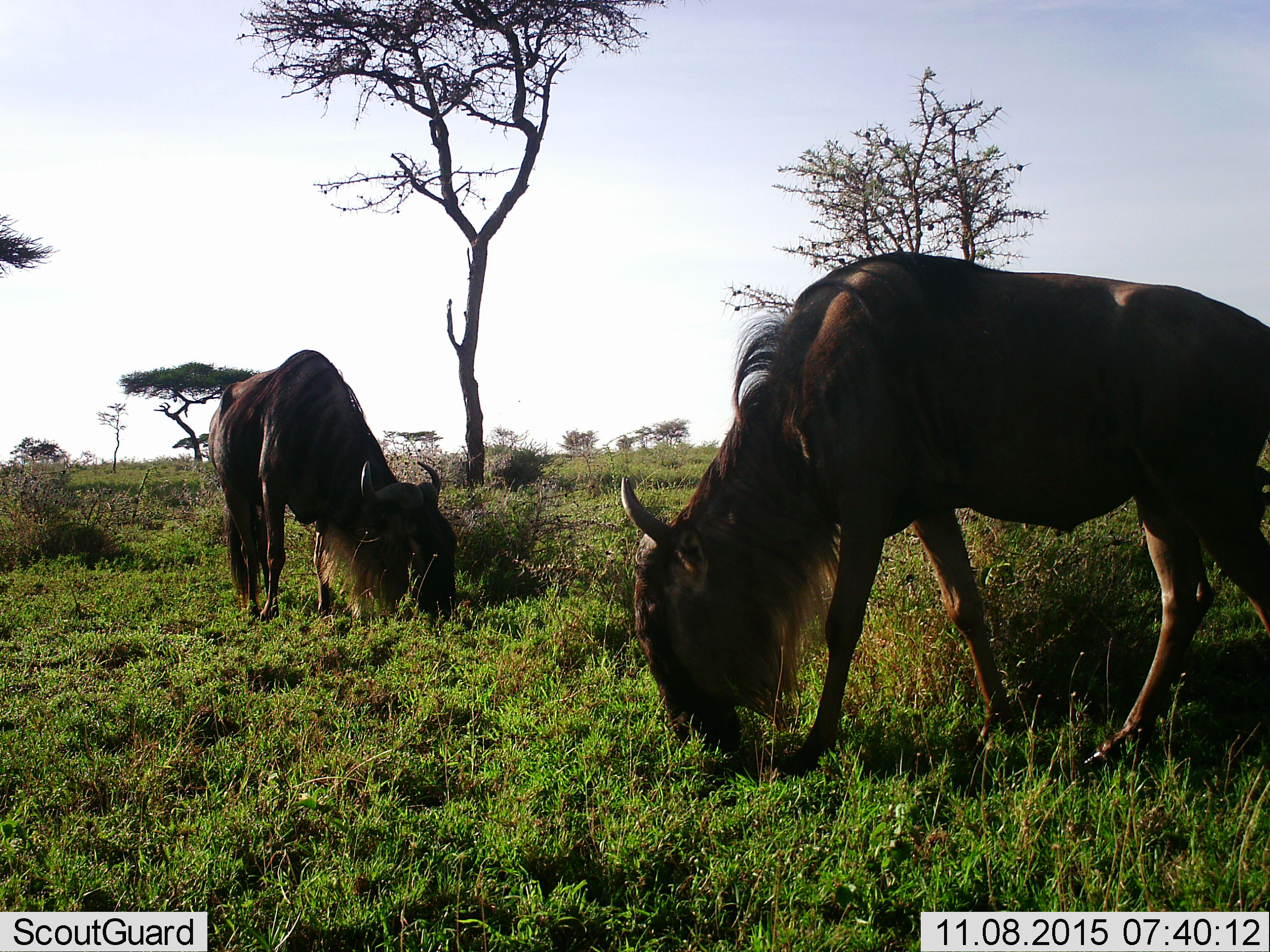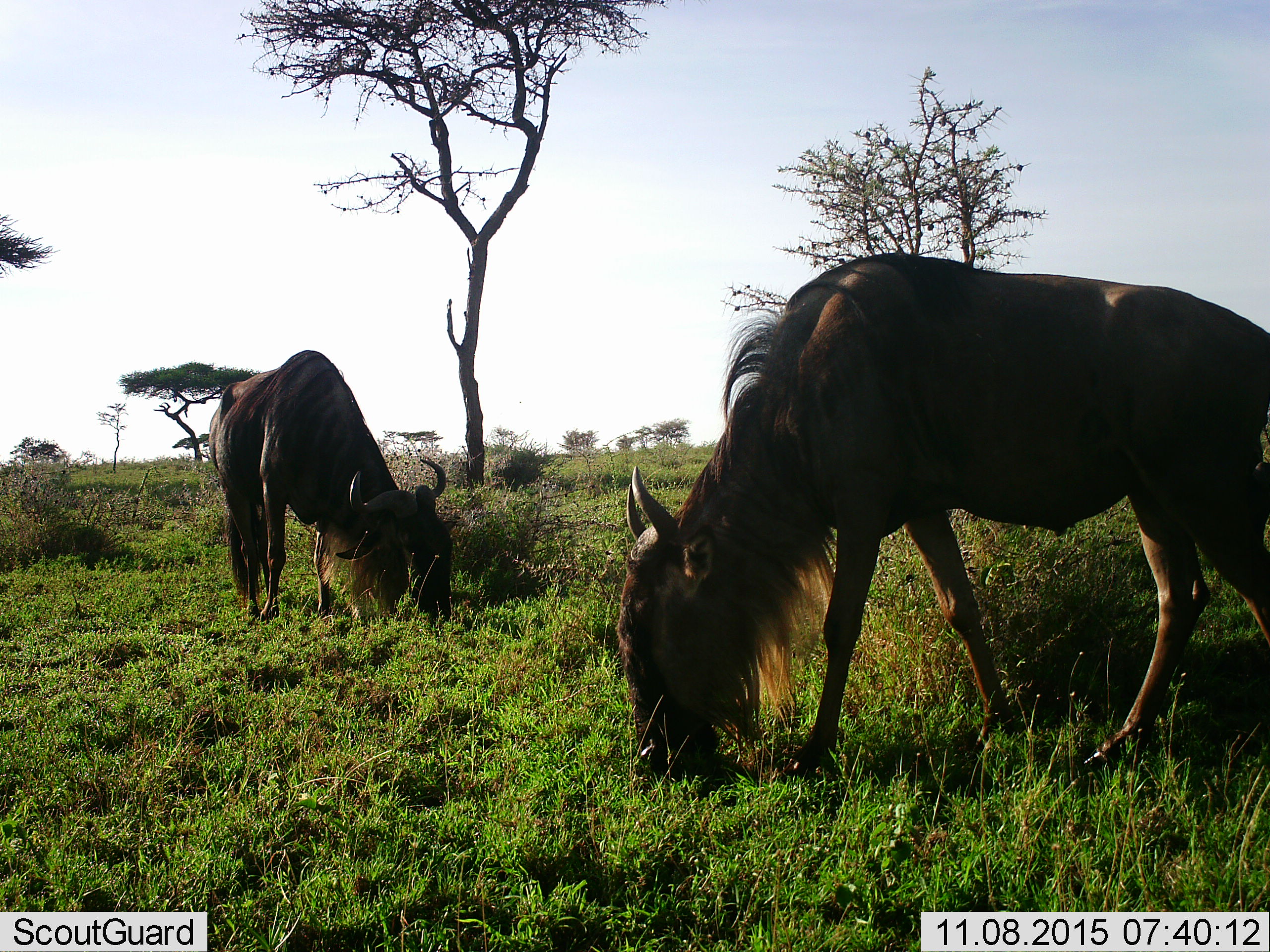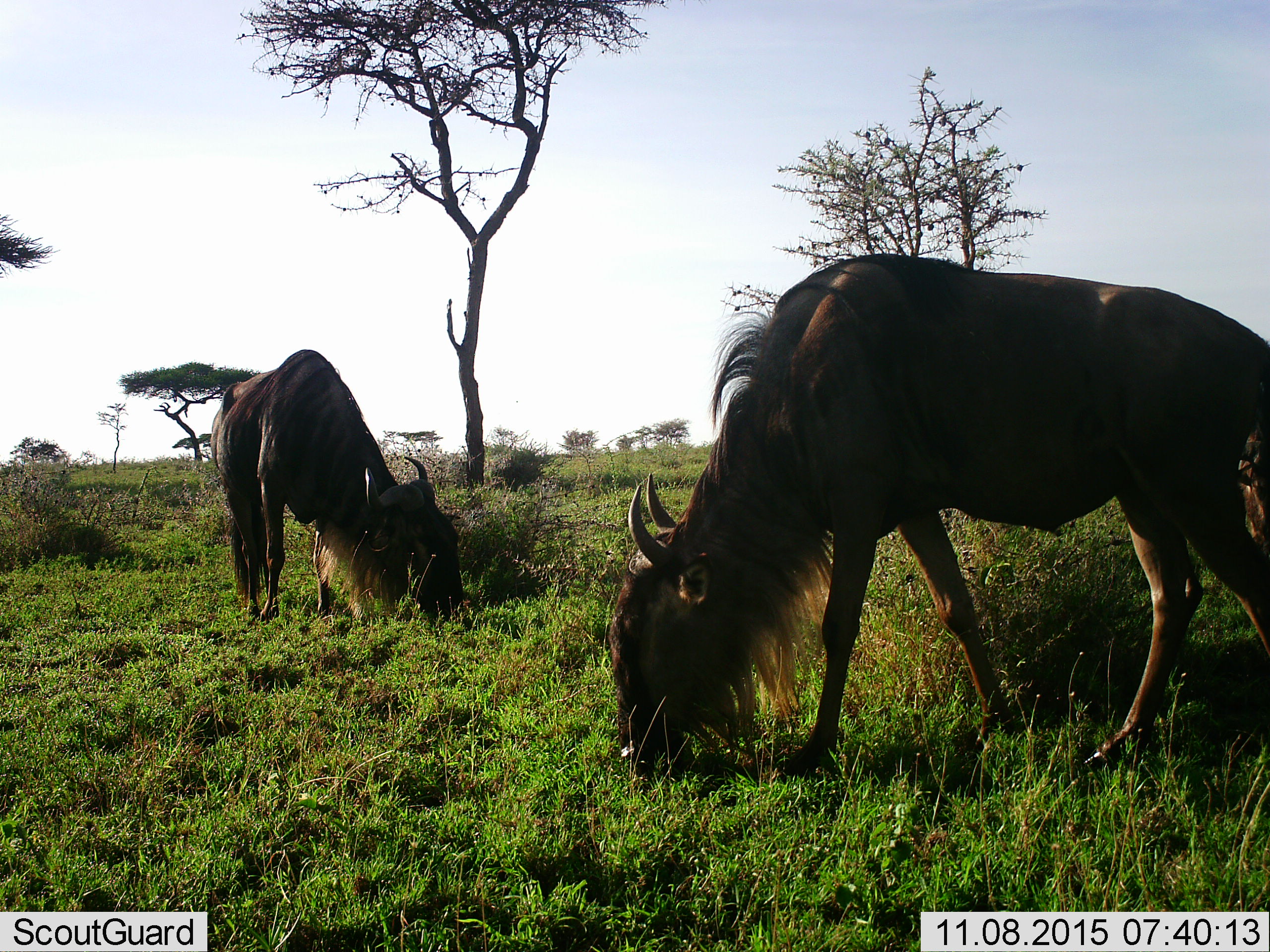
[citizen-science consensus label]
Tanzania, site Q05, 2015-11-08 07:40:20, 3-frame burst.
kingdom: Animalia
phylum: Chordata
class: Mammalia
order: Artiodactyla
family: Bovidae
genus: Connochaetes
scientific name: Connochaetes taurinus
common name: blue wildebeest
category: wildebeest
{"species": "wildebeest (blue wildebeest) (Connochaetes taurinus)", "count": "2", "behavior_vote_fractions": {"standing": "10%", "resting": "0%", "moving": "0%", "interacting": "0%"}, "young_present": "0%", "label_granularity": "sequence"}